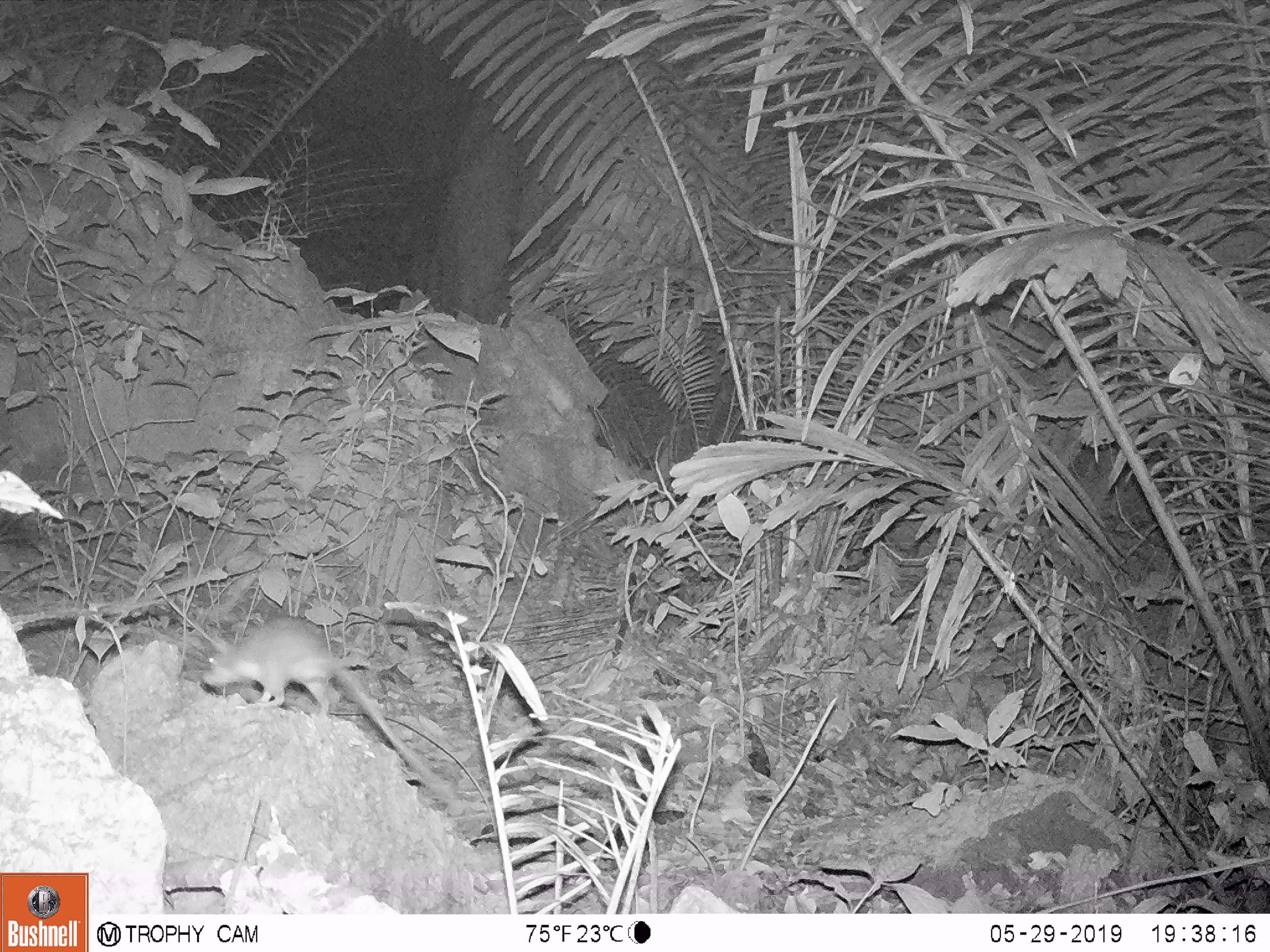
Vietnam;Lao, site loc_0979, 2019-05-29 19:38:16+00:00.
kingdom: Animalia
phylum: Chordata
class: Mammalia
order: Rodentia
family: Muridae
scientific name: Muridae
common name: old-world mice and rats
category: unidentified murid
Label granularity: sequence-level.